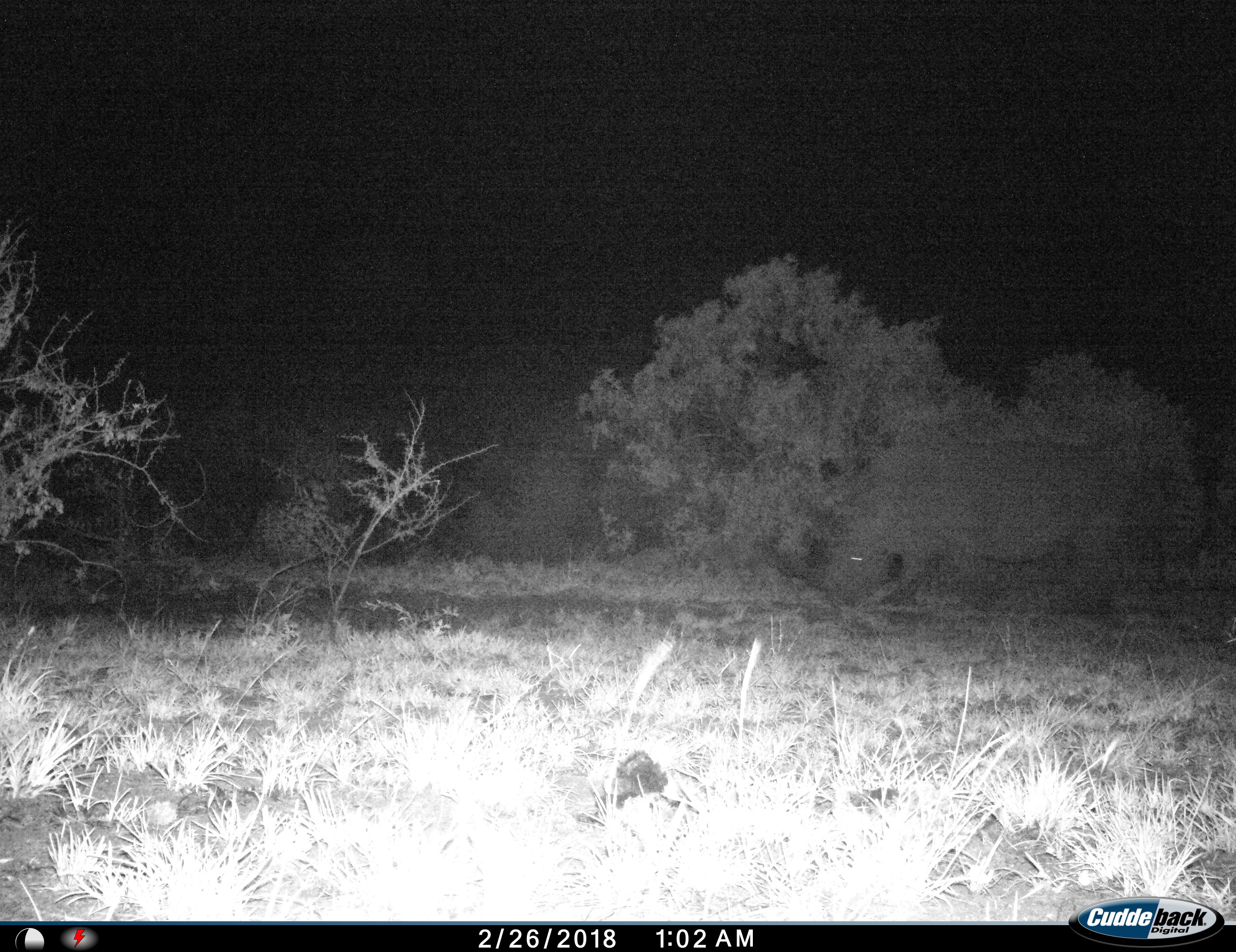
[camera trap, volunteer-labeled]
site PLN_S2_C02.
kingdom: Animalia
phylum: Chordata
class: Mammalia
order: Perissodactyla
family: Rhinocerotidae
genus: Ceratotherium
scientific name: Ceratotherium simum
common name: white rhinoceros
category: rhinoceroswhite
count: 1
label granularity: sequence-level